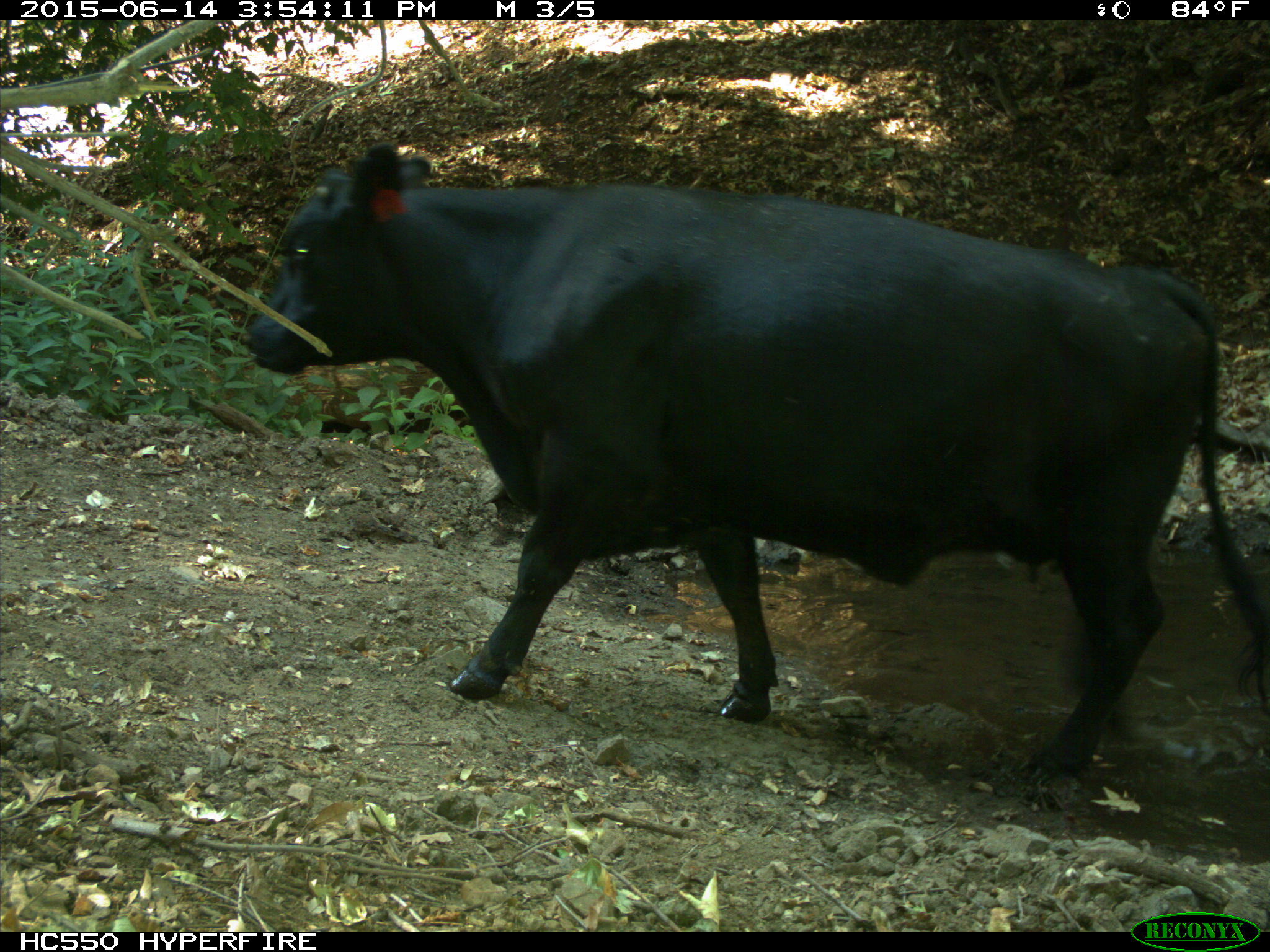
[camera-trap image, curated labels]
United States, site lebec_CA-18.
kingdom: Animalia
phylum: Chordata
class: Mammalia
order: Artiodactyla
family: Bovidae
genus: Bos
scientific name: Bos taurus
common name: domestic cow